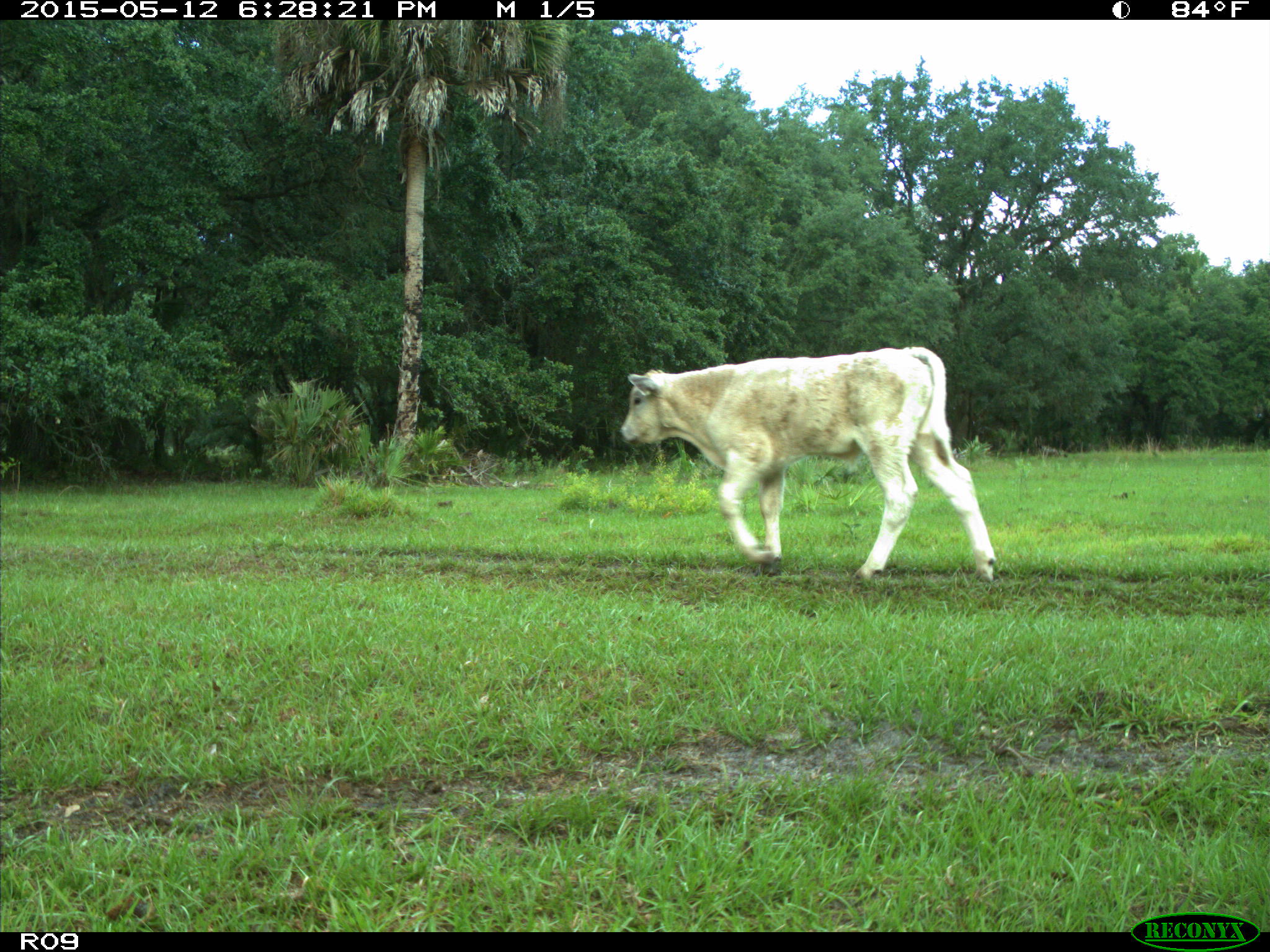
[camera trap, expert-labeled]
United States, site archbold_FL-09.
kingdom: Animalia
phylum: Chordata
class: Mammalia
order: Artiodactyla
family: Bovidae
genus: Bos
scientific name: Bos taurus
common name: domestic cow